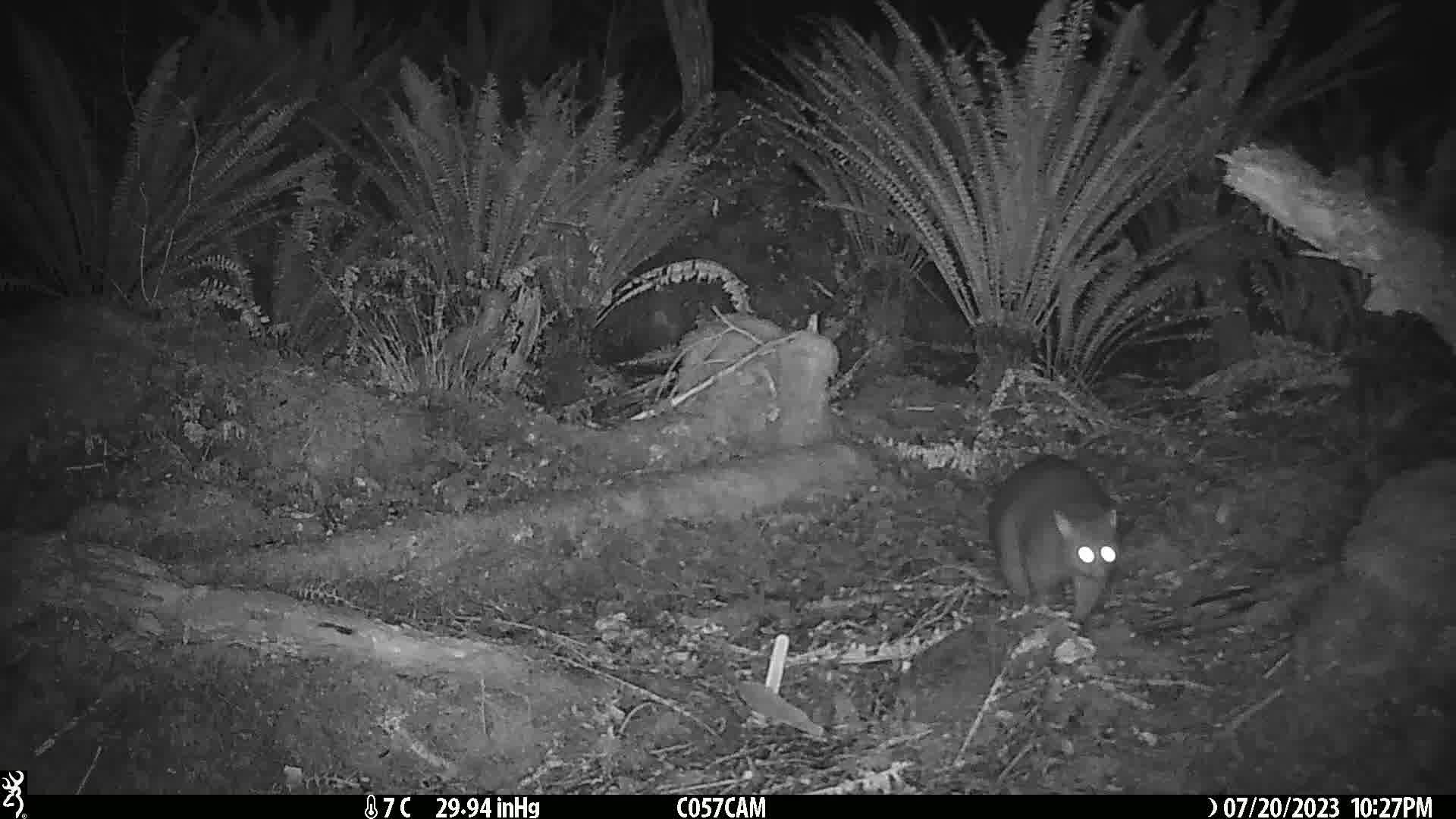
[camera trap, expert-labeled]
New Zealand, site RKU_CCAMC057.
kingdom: Animalia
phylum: Chordata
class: Mammalia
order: Diprotodontia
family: Phalangeridae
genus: Trichosurus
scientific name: Trichosurus vulpecula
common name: common brushtail possum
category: possum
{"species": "possum (common brushtail possum) (Trichosurus vulpecula)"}